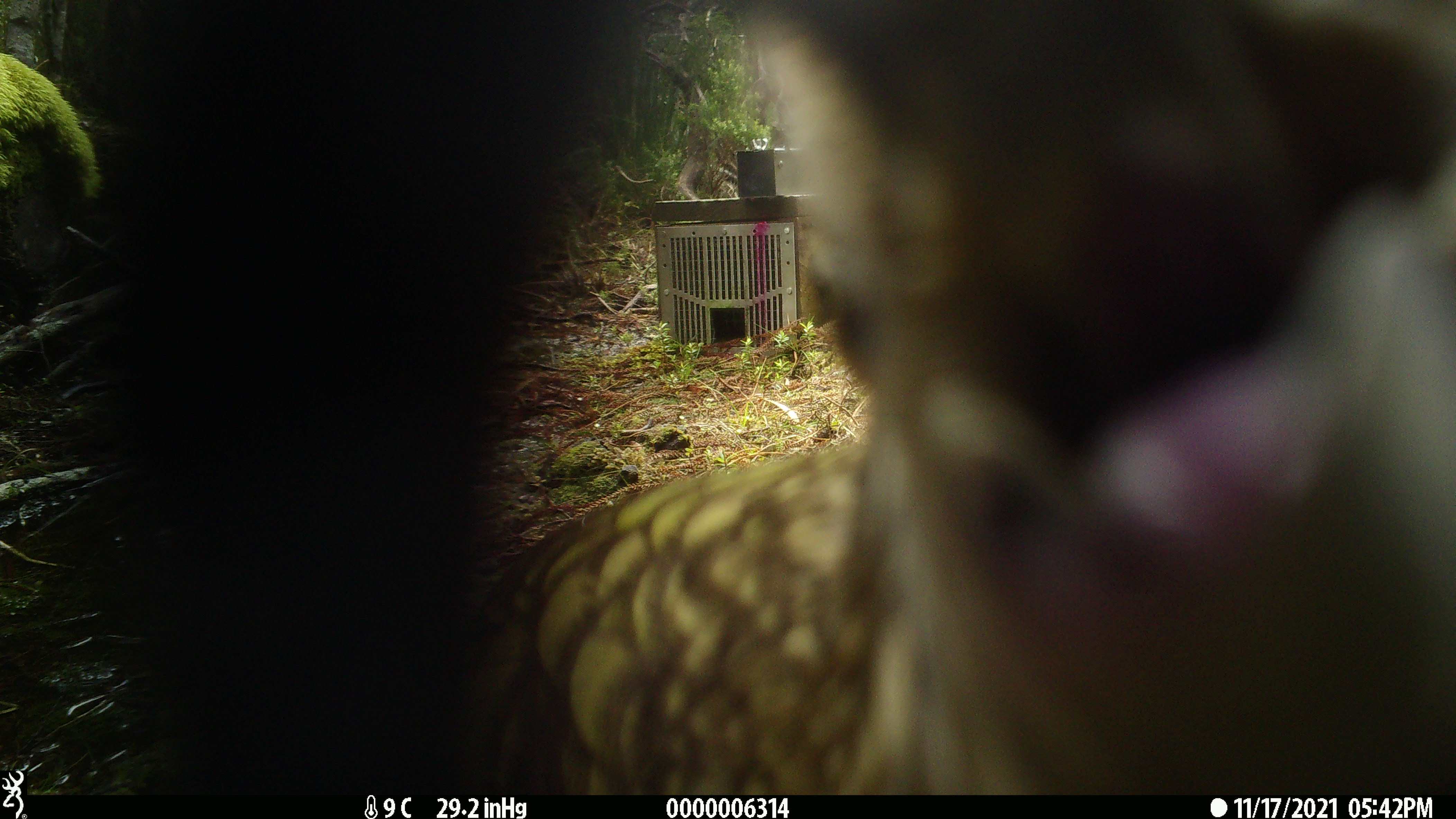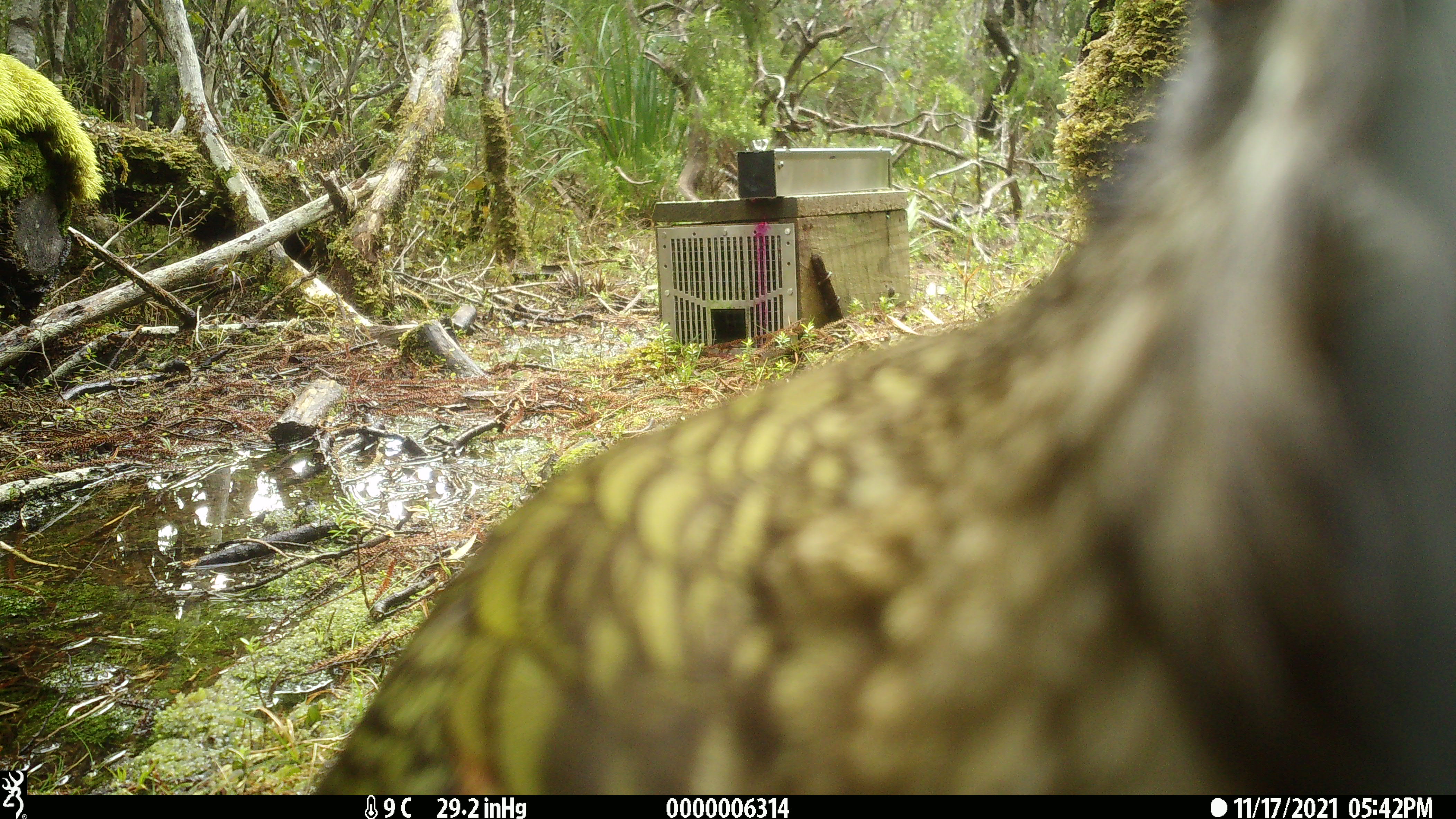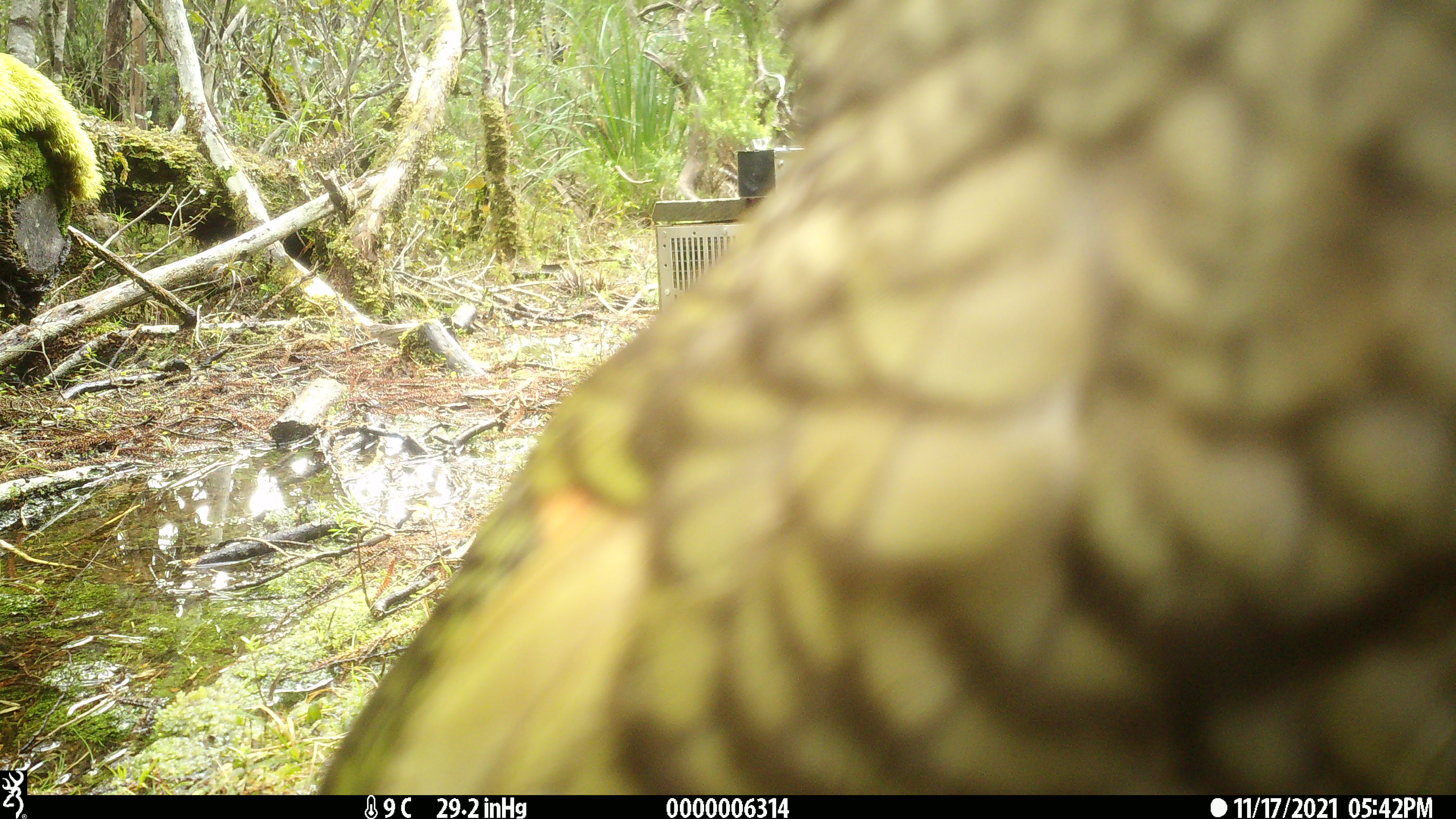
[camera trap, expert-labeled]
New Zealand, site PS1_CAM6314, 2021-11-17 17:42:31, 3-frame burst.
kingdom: Animalia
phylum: Chordata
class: Aves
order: Psittaciformes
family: Strigopidae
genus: Nestor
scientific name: Nestor notabilis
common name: kea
Kea (Nestor notabilis).